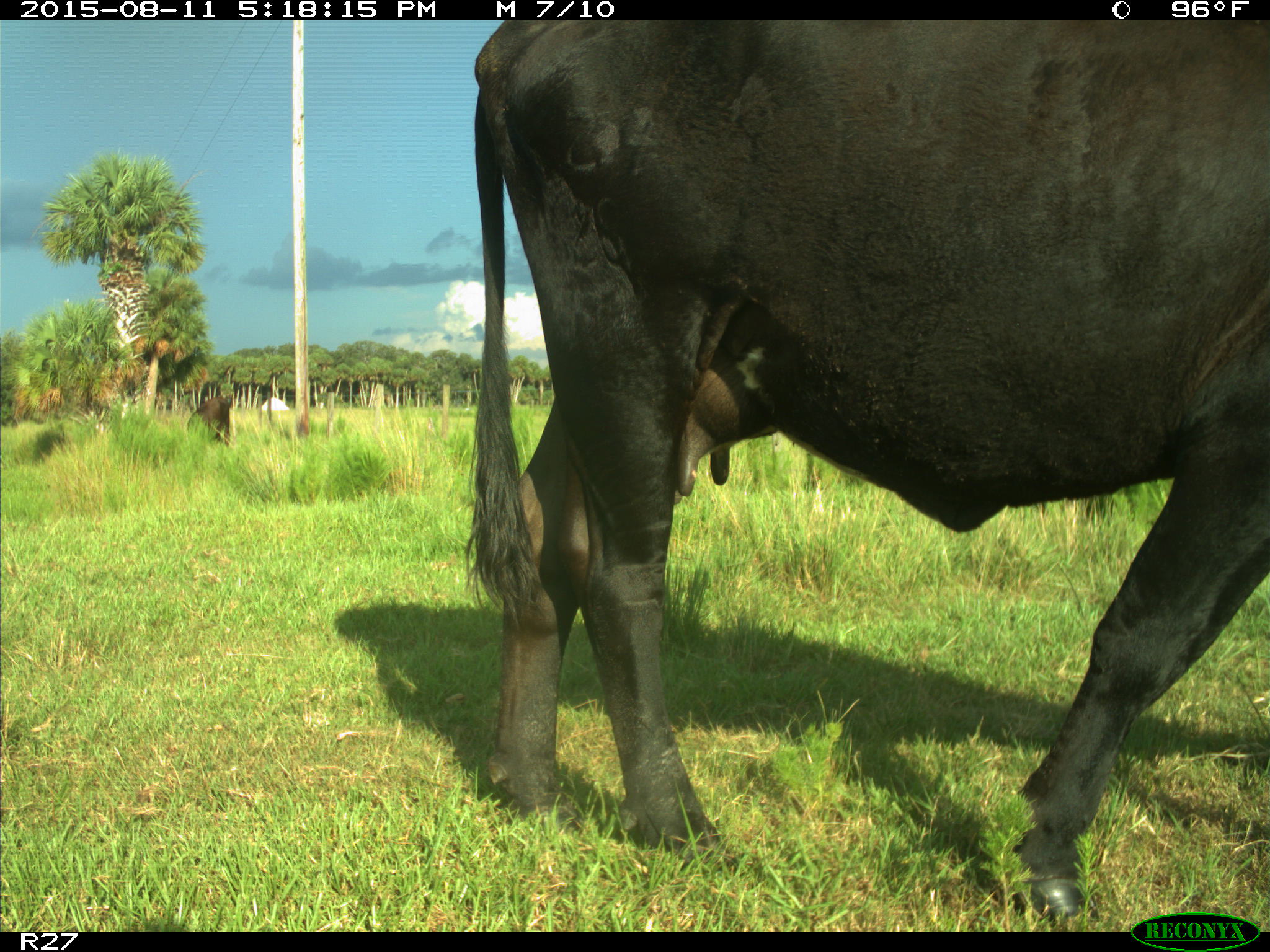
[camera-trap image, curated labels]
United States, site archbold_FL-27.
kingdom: Animalia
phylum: Chordata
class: Mammalia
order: Artiodactyla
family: Bovidae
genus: Bos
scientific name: Bos taurus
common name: domestic cow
Bos taurus (domestic cow).